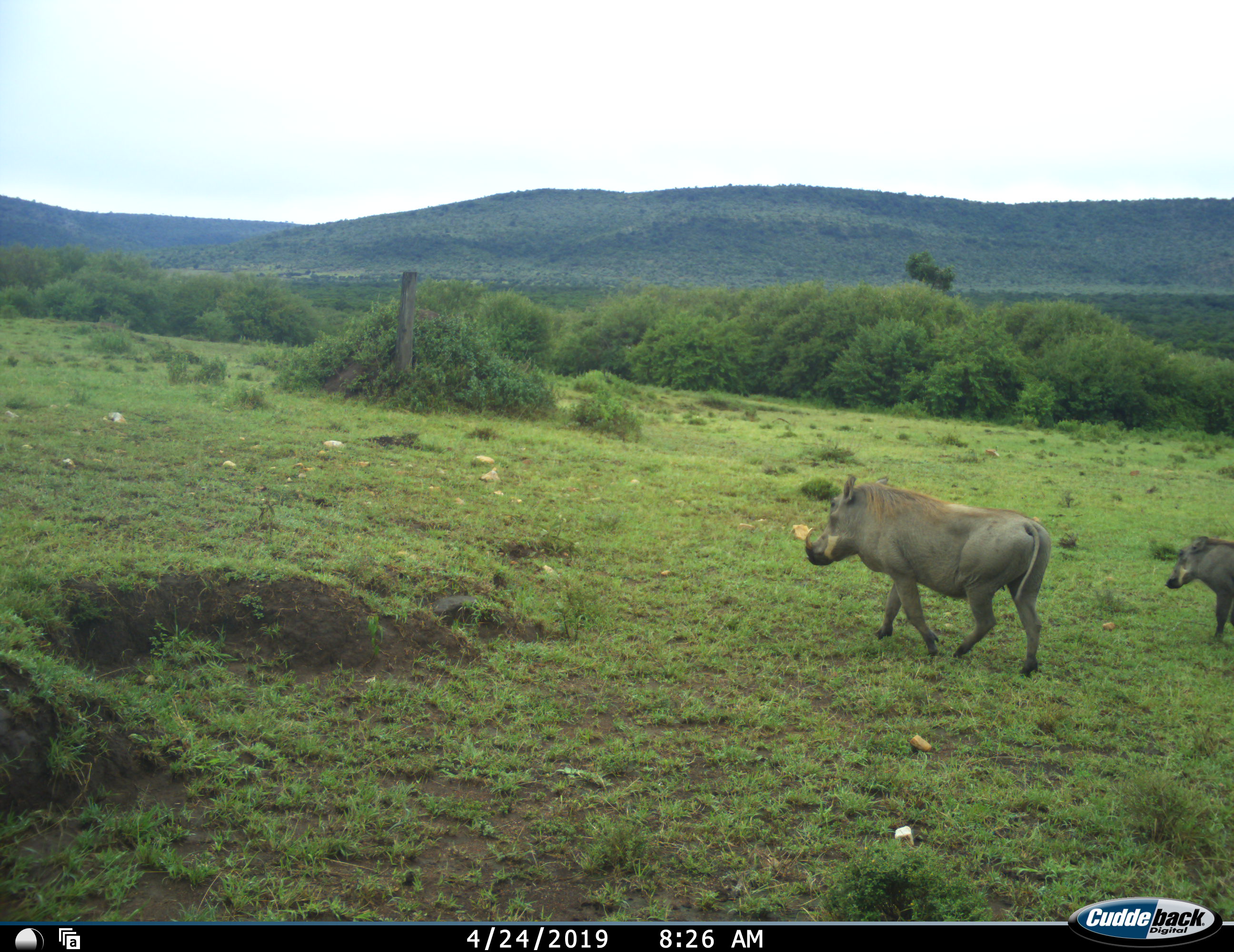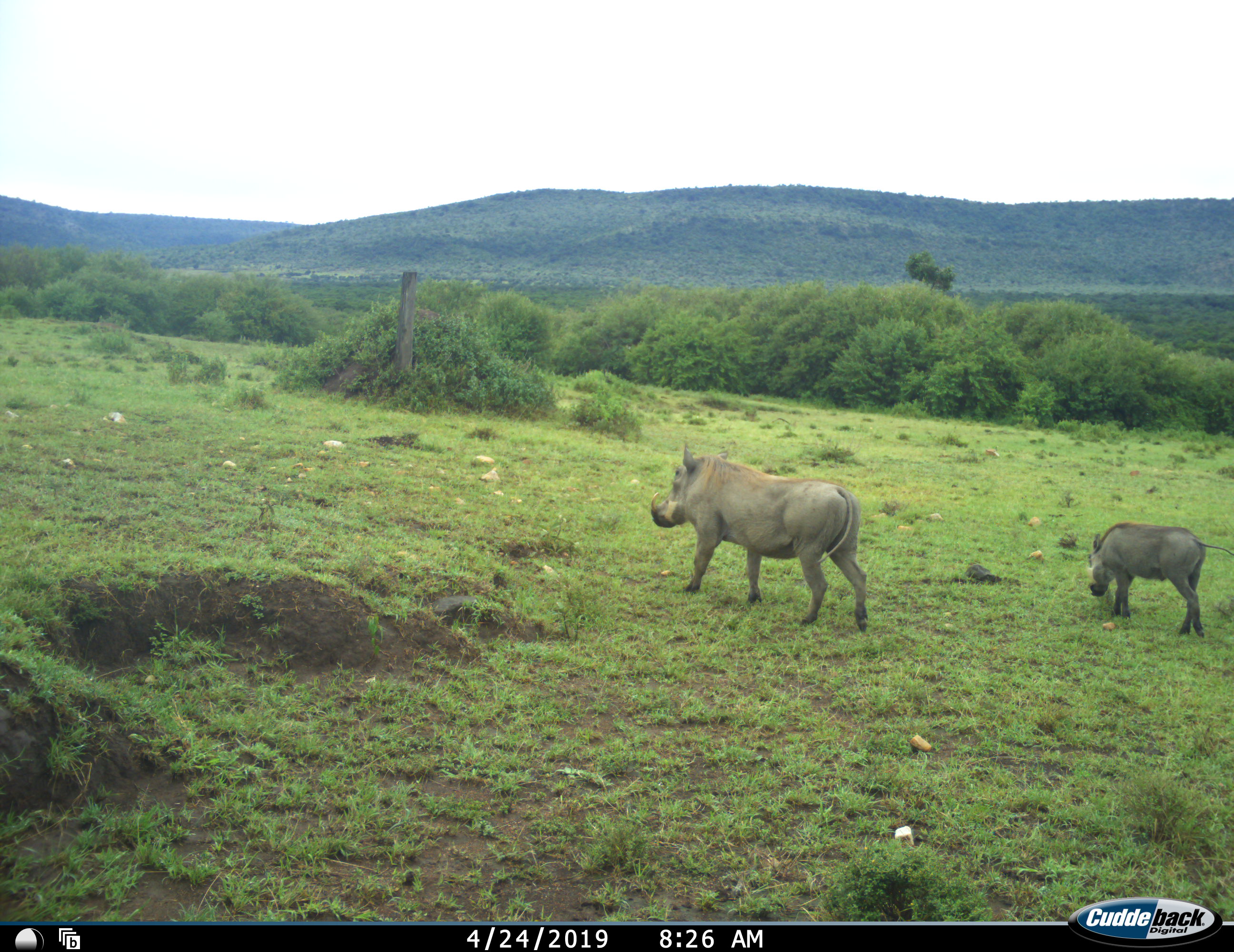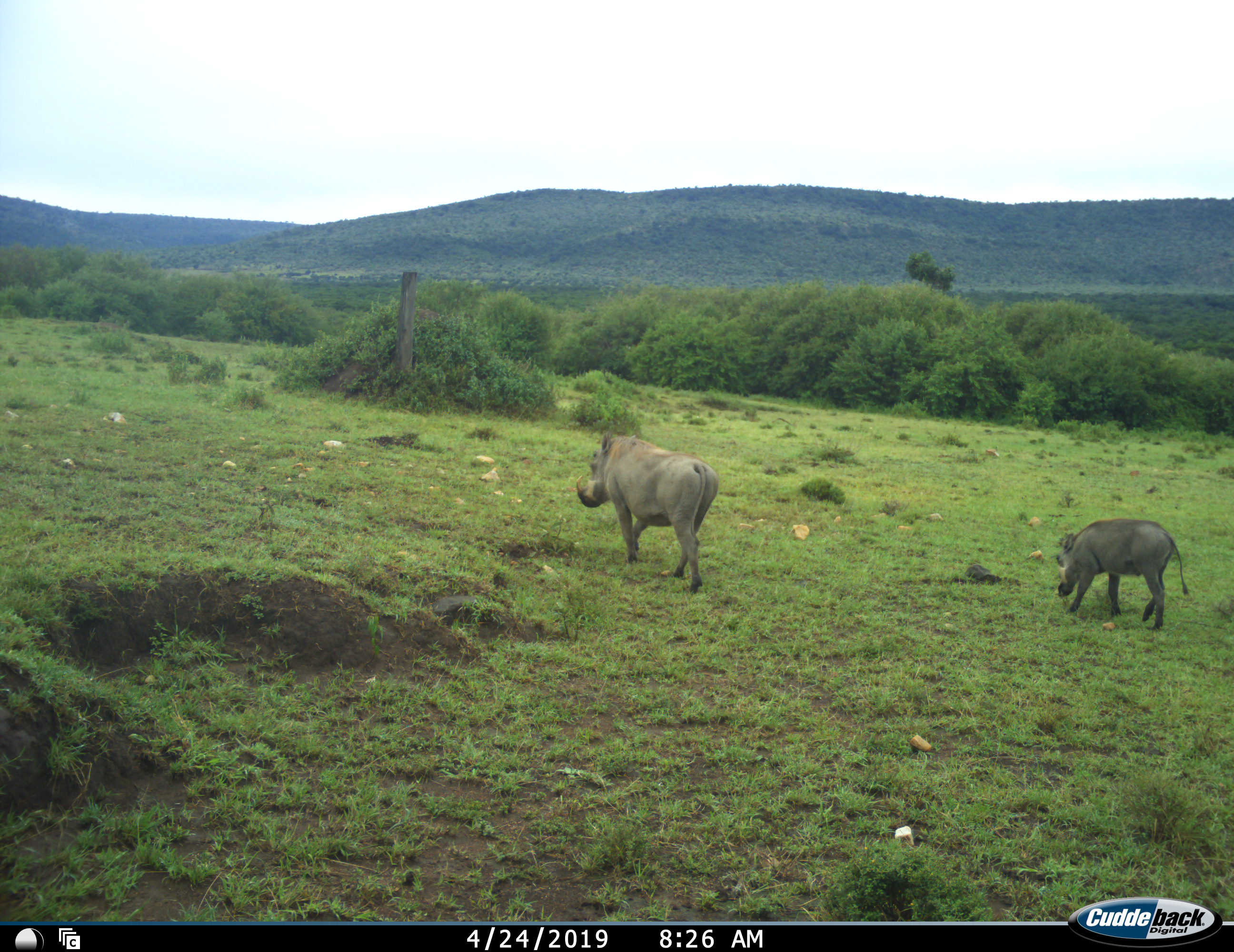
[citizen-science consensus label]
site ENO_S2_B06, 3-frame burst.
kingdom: Animalia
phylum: Chordata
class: Mammalia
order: Artiodactyla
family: Suidae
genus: Phacochoerus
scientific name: Phacochoerus africanus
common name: warthog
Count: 2.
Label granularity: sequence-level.